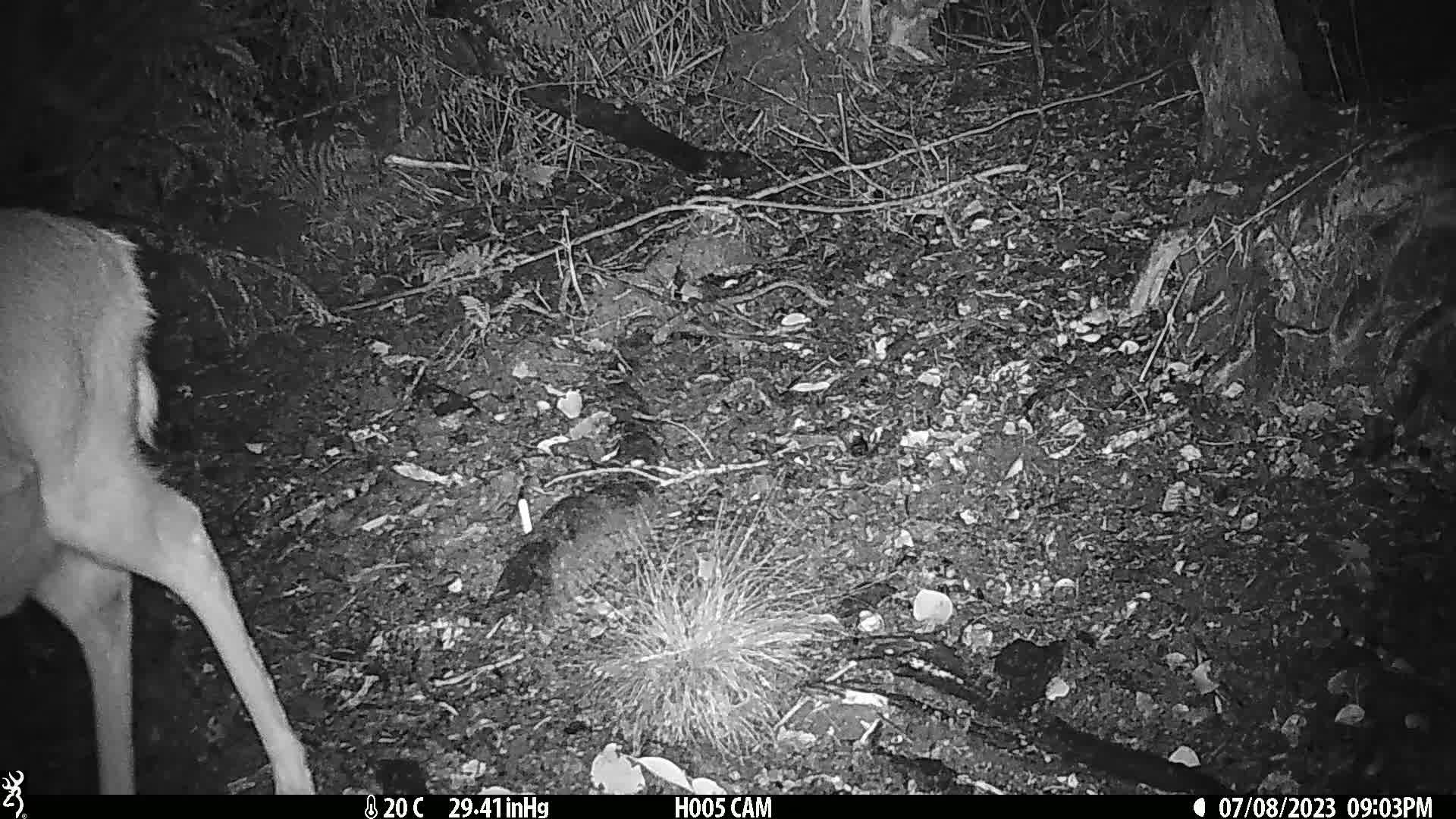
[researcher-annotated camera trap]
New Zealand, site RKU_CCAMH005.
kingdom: Animalia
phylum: Chordata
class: Mammalia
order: Artiodactyla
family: Cervidae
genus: Odocoileus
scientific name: Odocoileus virginianus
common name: white-tailed deer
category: white tailed deer